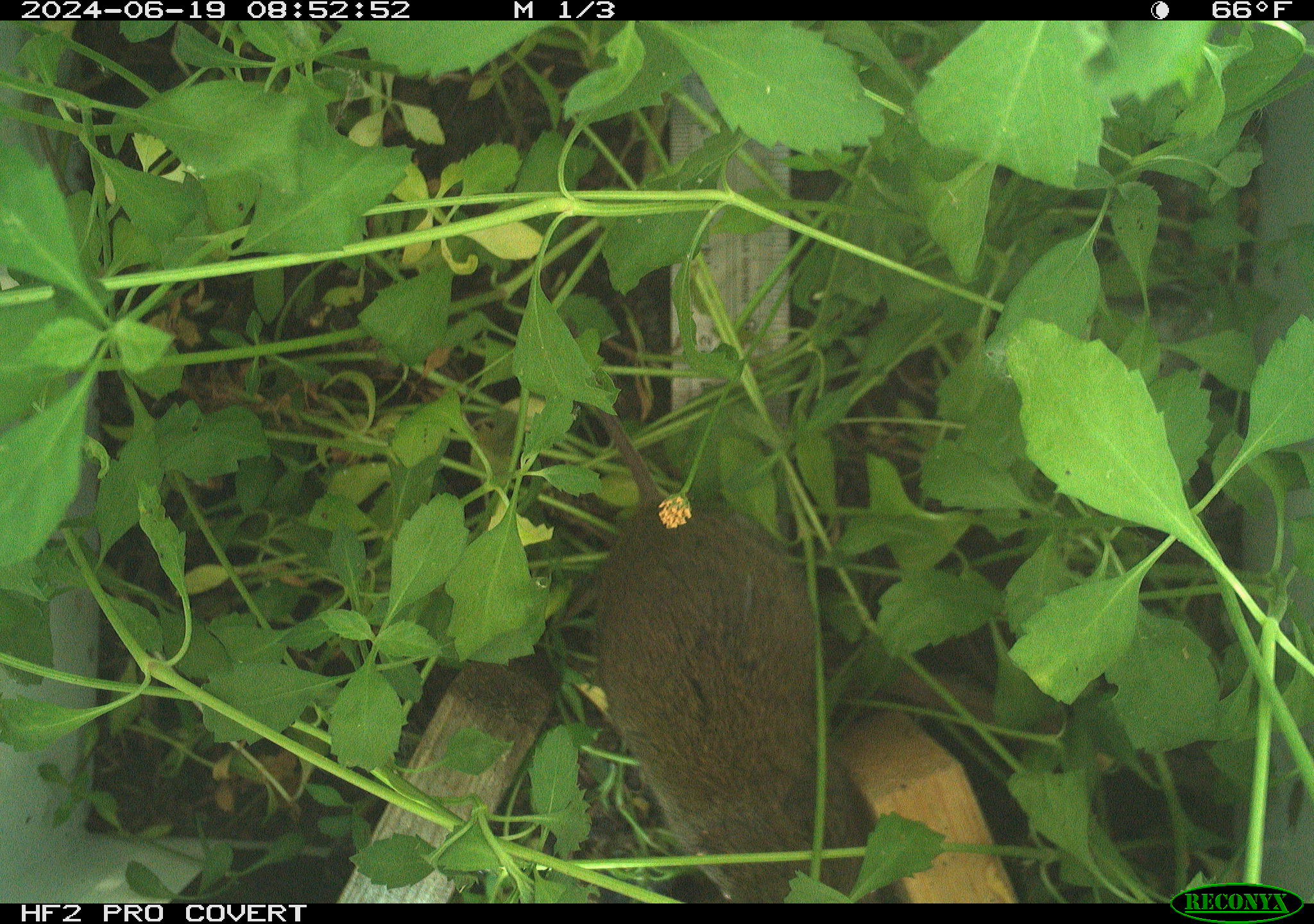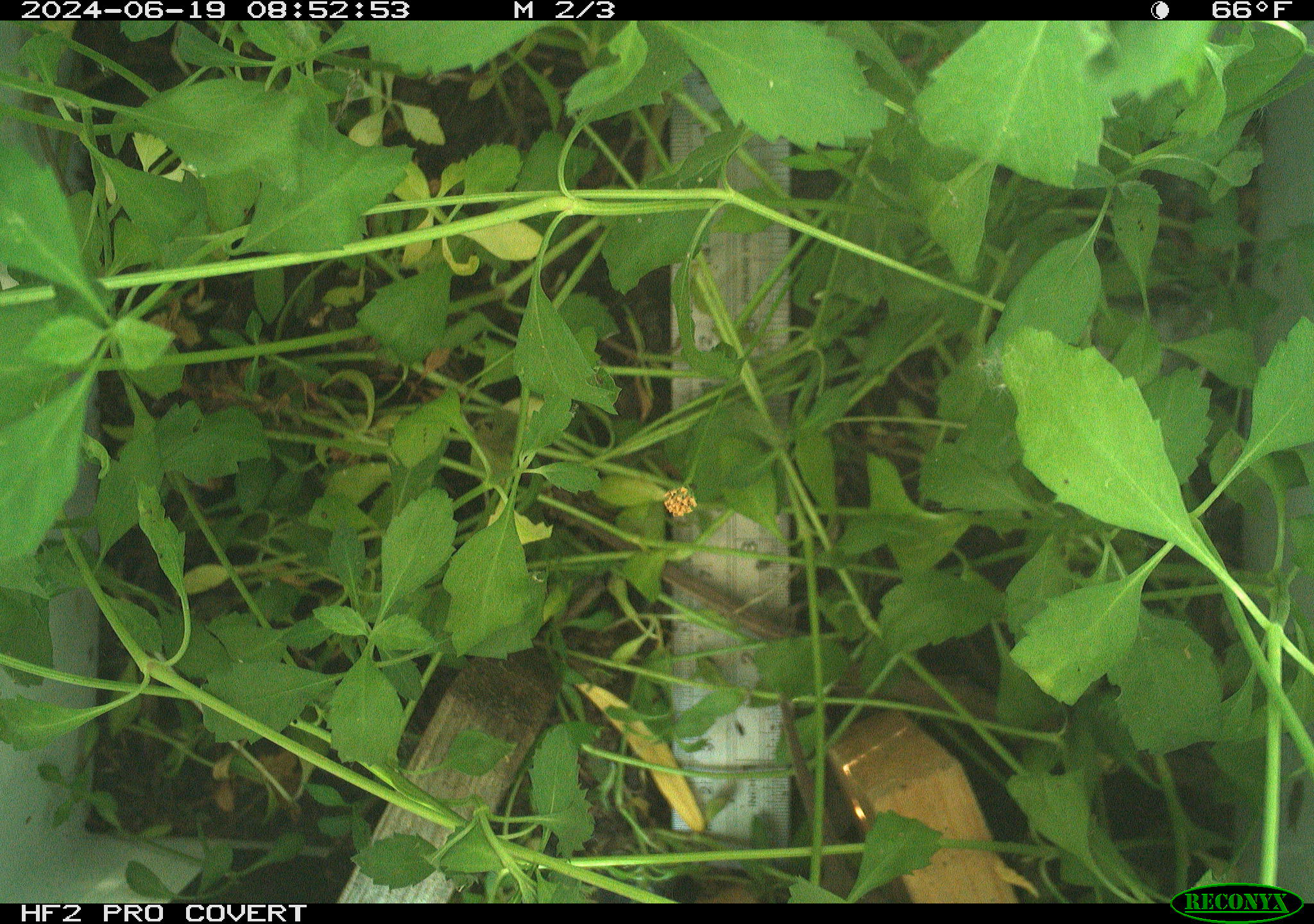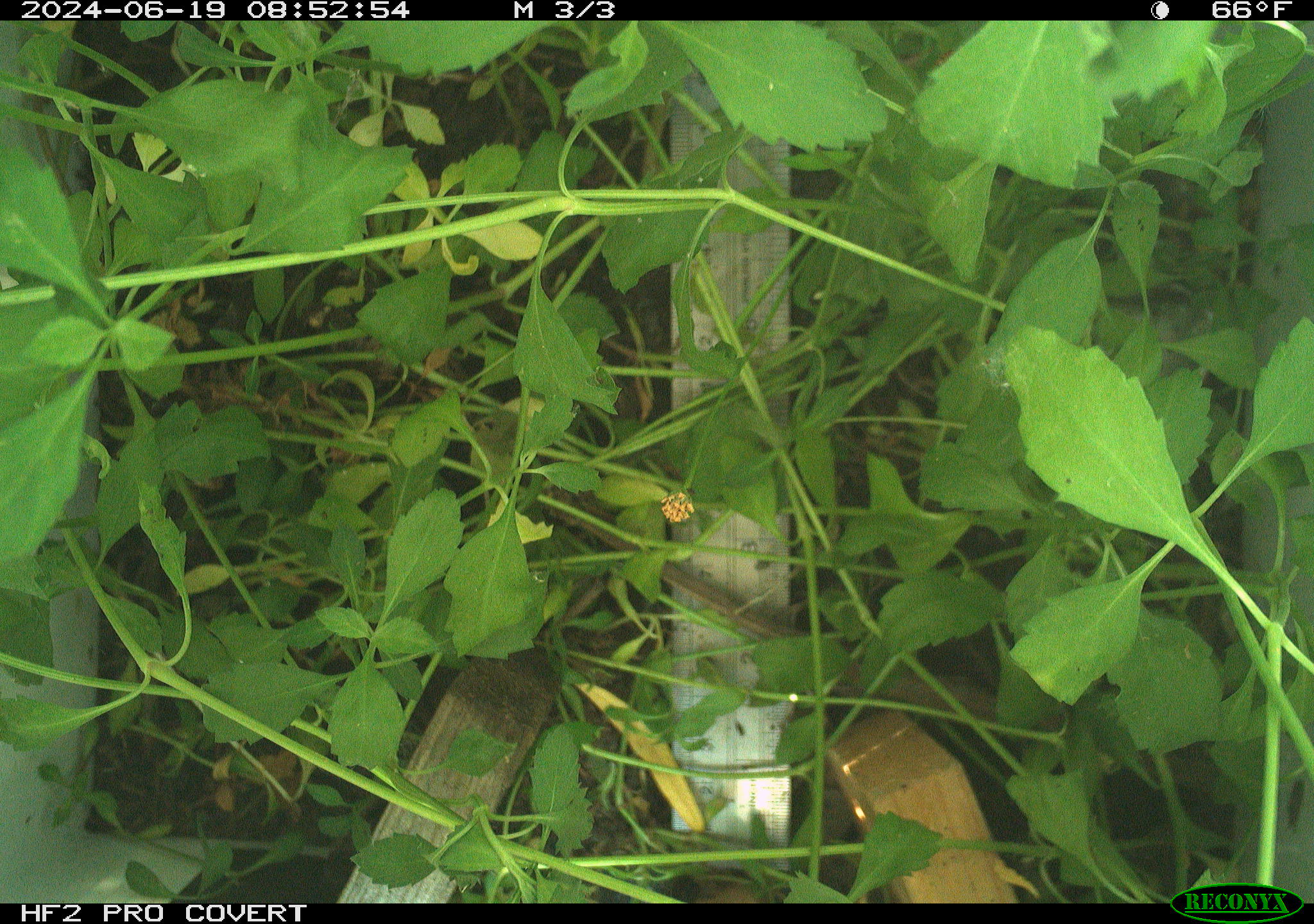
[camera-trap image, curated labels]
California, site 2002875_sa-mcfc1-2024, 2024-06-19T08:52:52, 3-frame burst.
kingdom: Animalia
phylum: Chordata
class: Mammalia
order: Rodentia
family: Cricetidae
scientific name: Arvicolinae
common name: voles, lemmings, and muskrats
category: arvicolinae subfamily